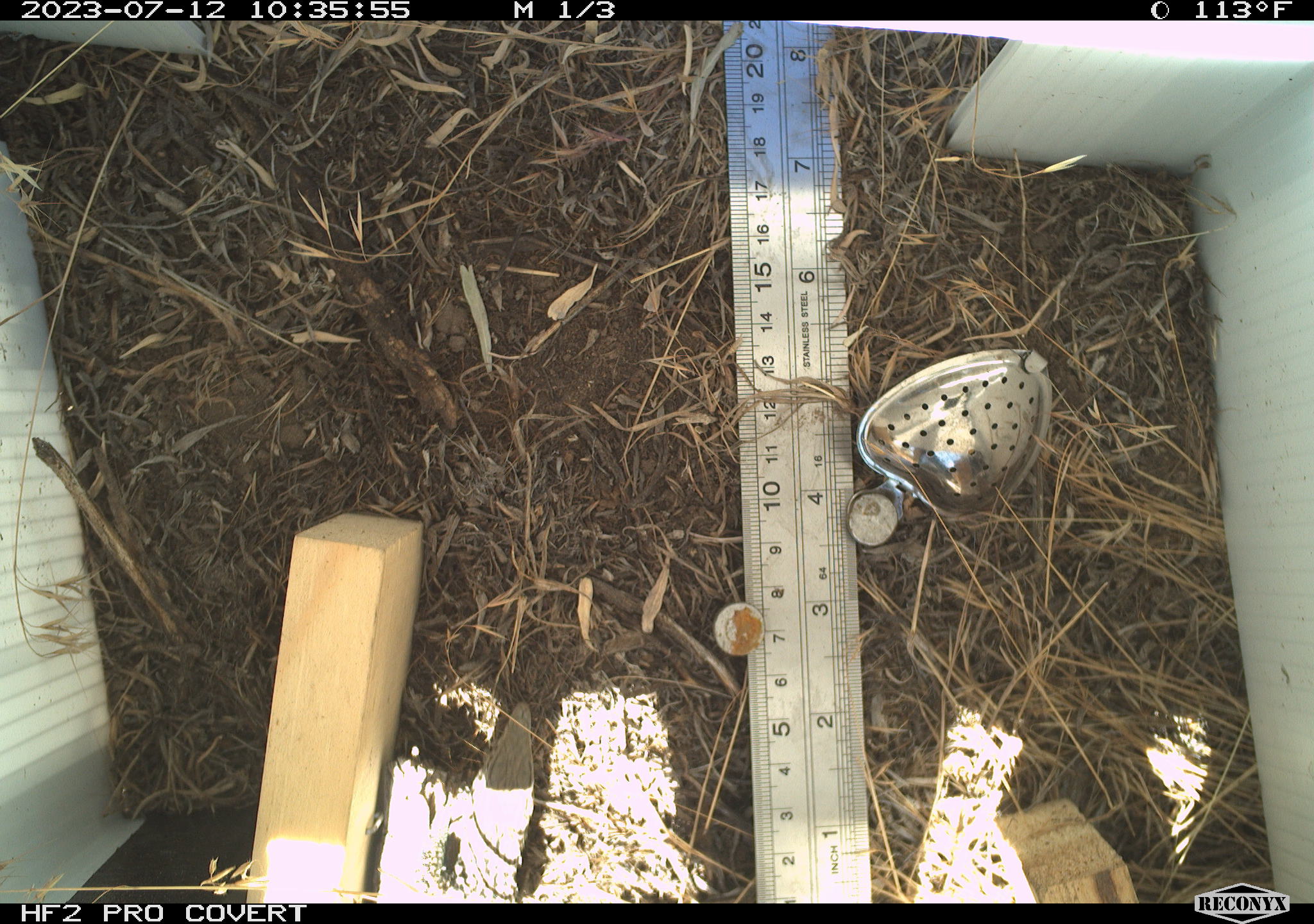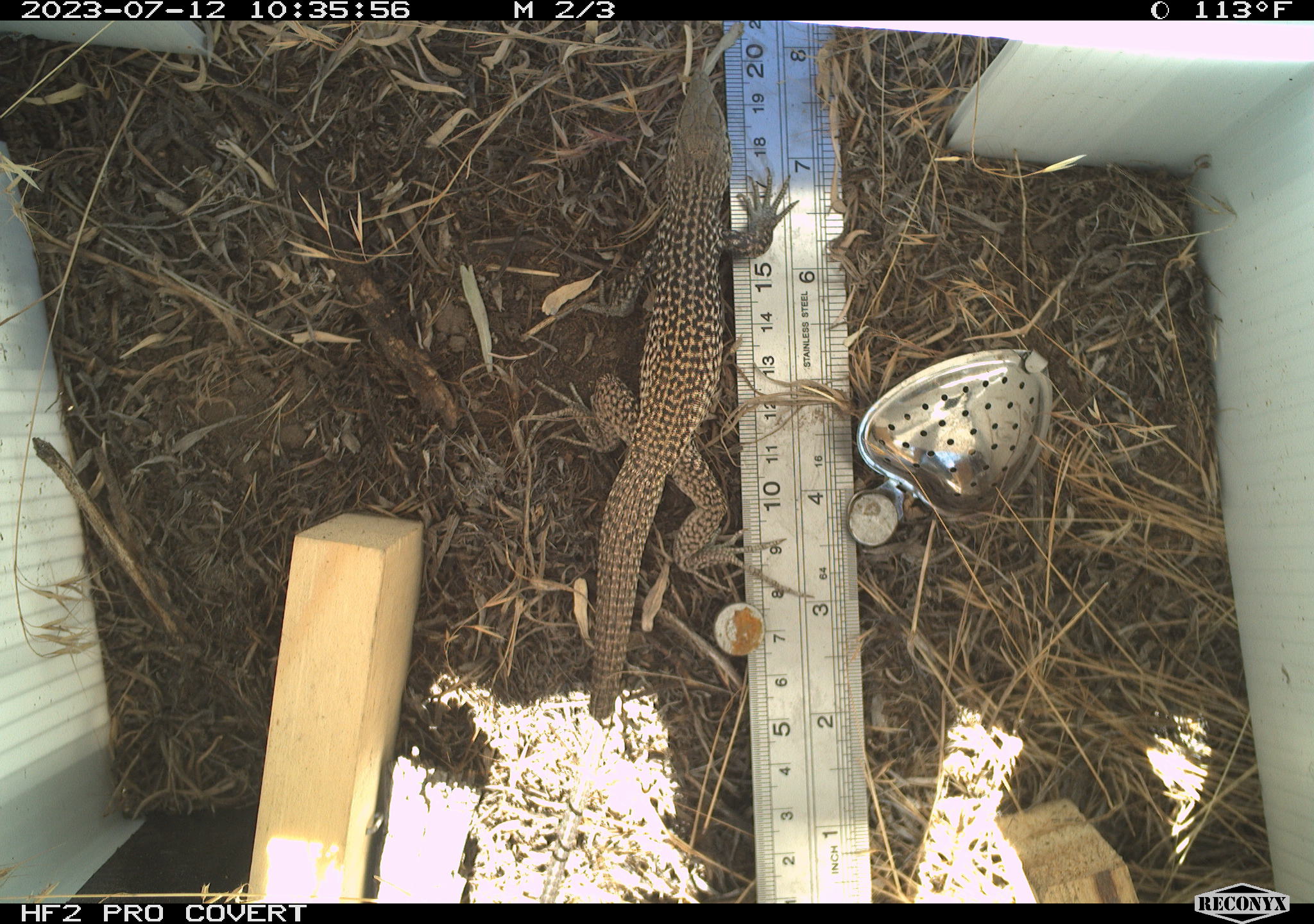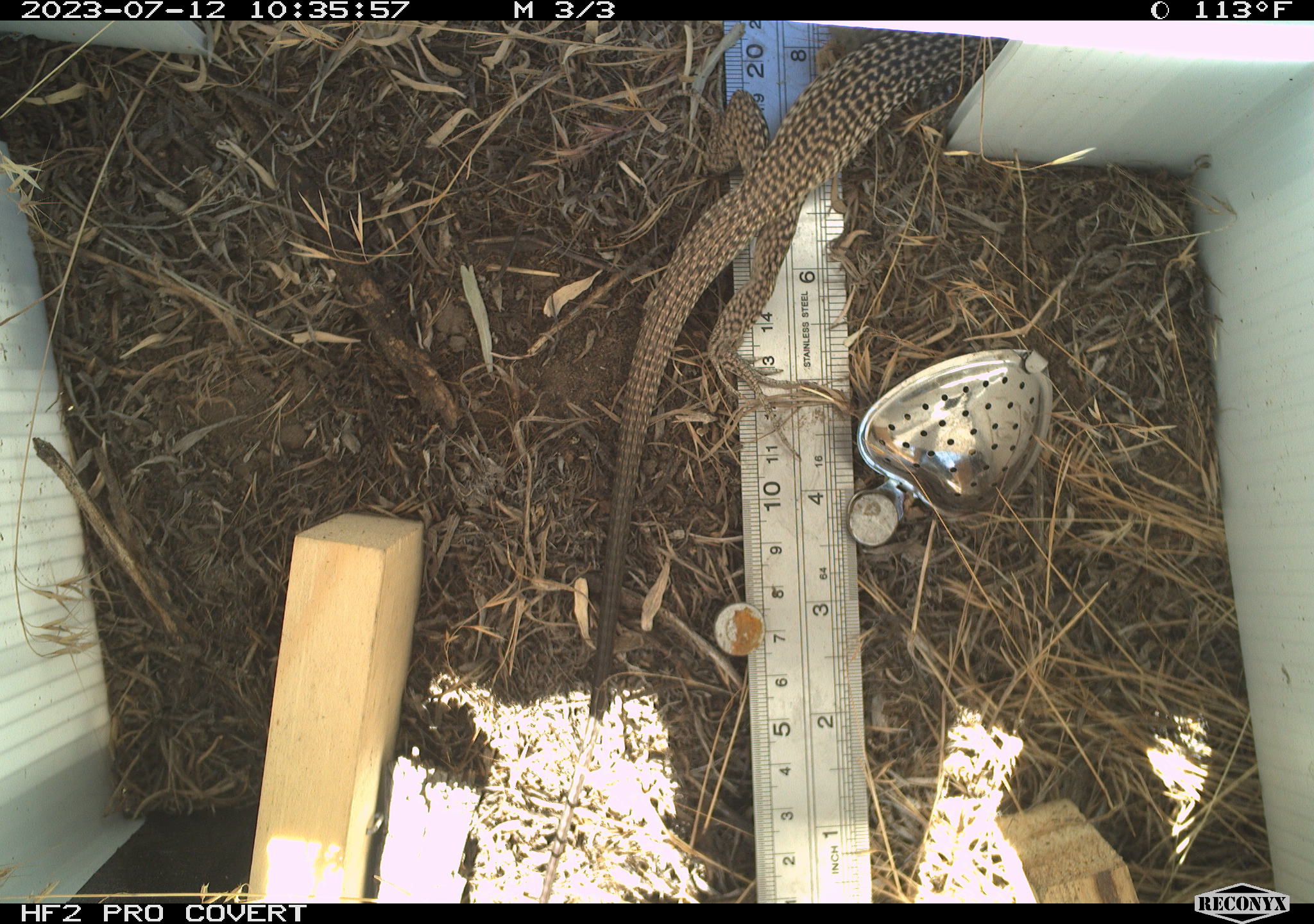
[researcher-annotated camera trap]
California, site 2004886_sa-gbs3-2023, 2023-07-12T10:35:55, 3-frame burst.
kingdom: Animalia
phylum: Chordata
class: Reptilia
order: Squamata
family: Teiidae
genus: Aspidoscelis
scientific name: Aspidoscelis tigris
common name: western whiptail